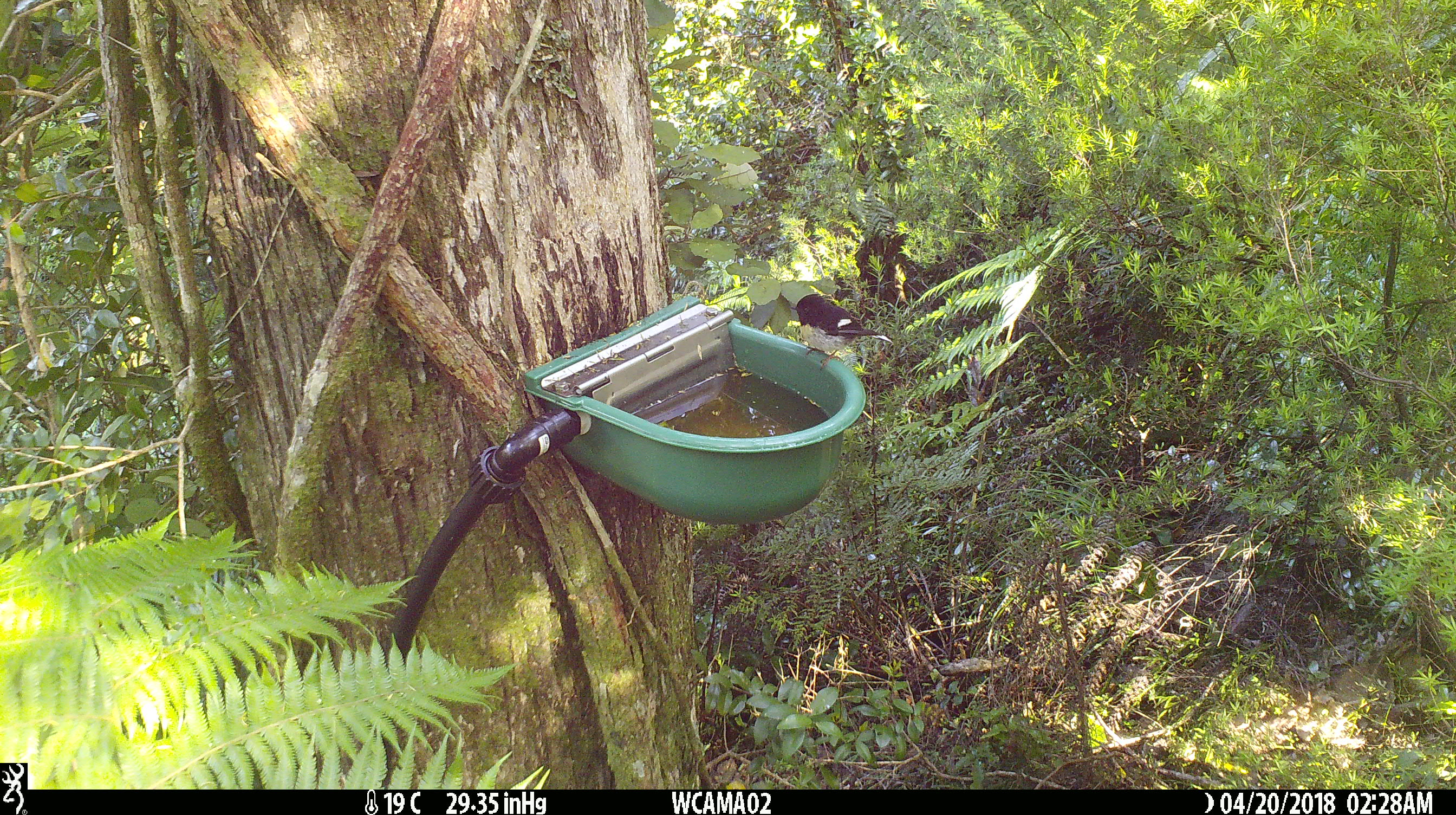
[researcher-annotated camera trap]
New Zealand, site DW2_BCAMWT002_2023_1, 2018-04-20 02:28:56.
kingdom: Animalia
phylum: Chordata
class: Aves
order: Passeriformes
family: Petroicidae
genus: Petroica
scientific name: Petroica macrocephala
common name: tomtit